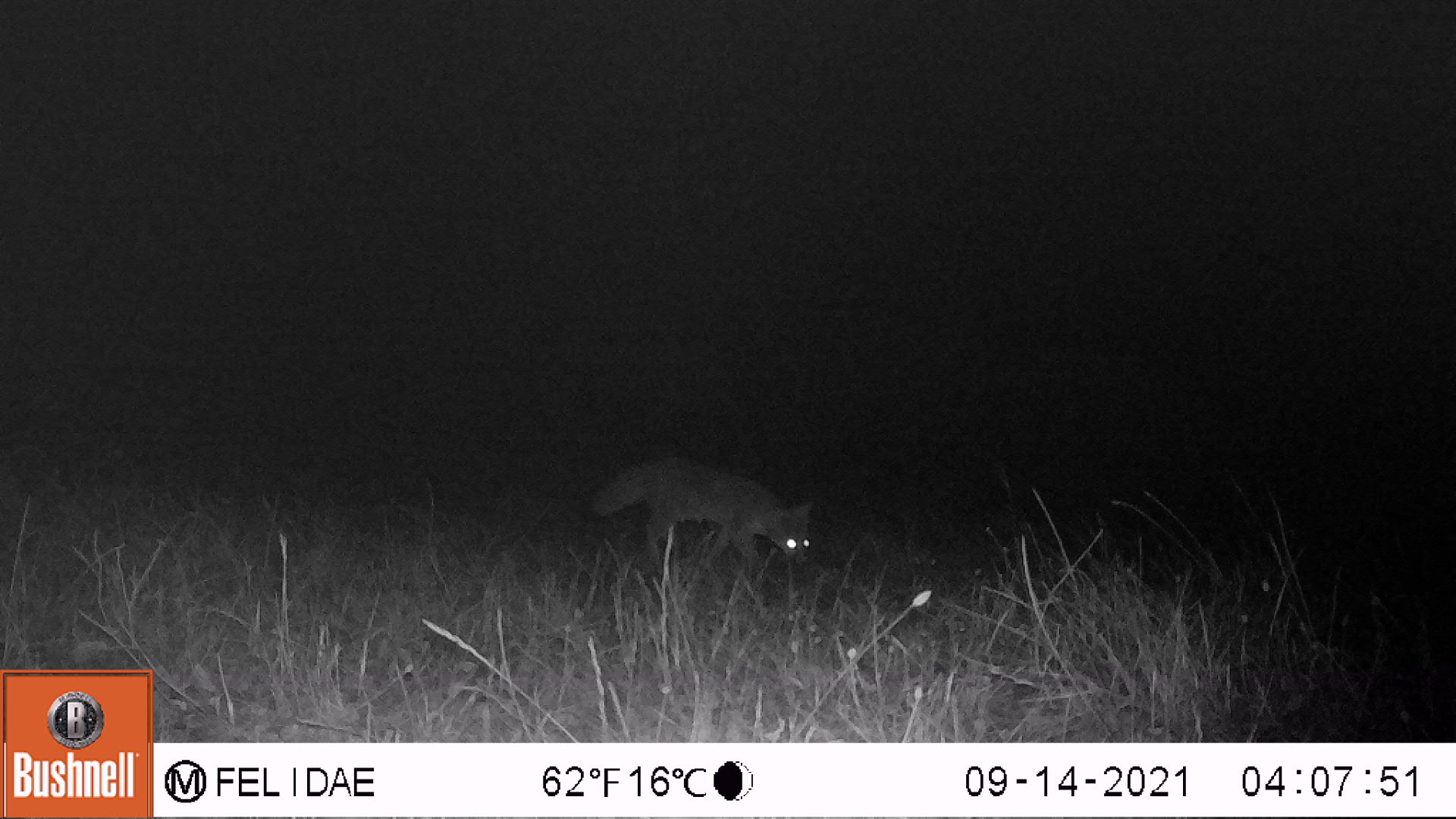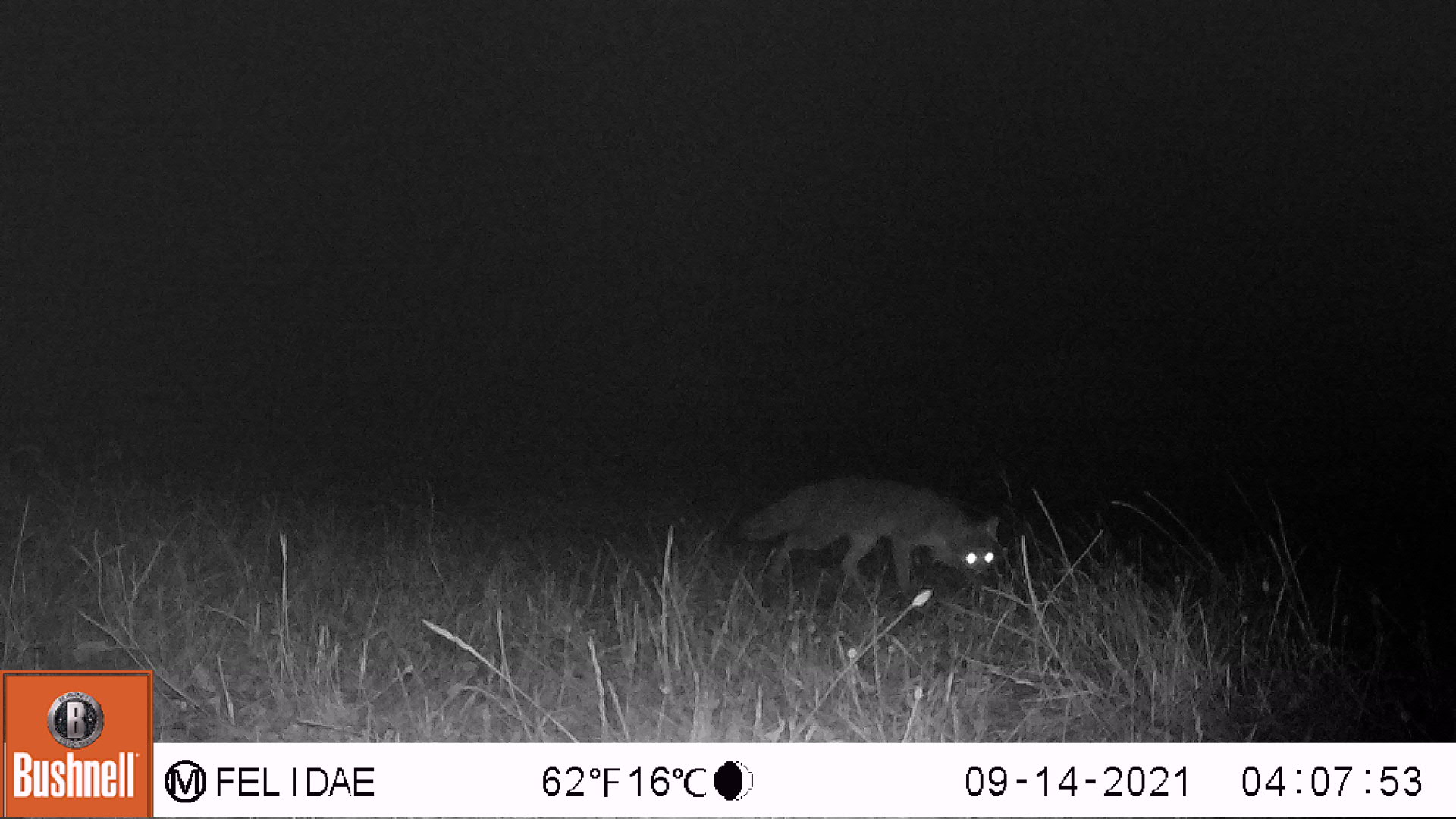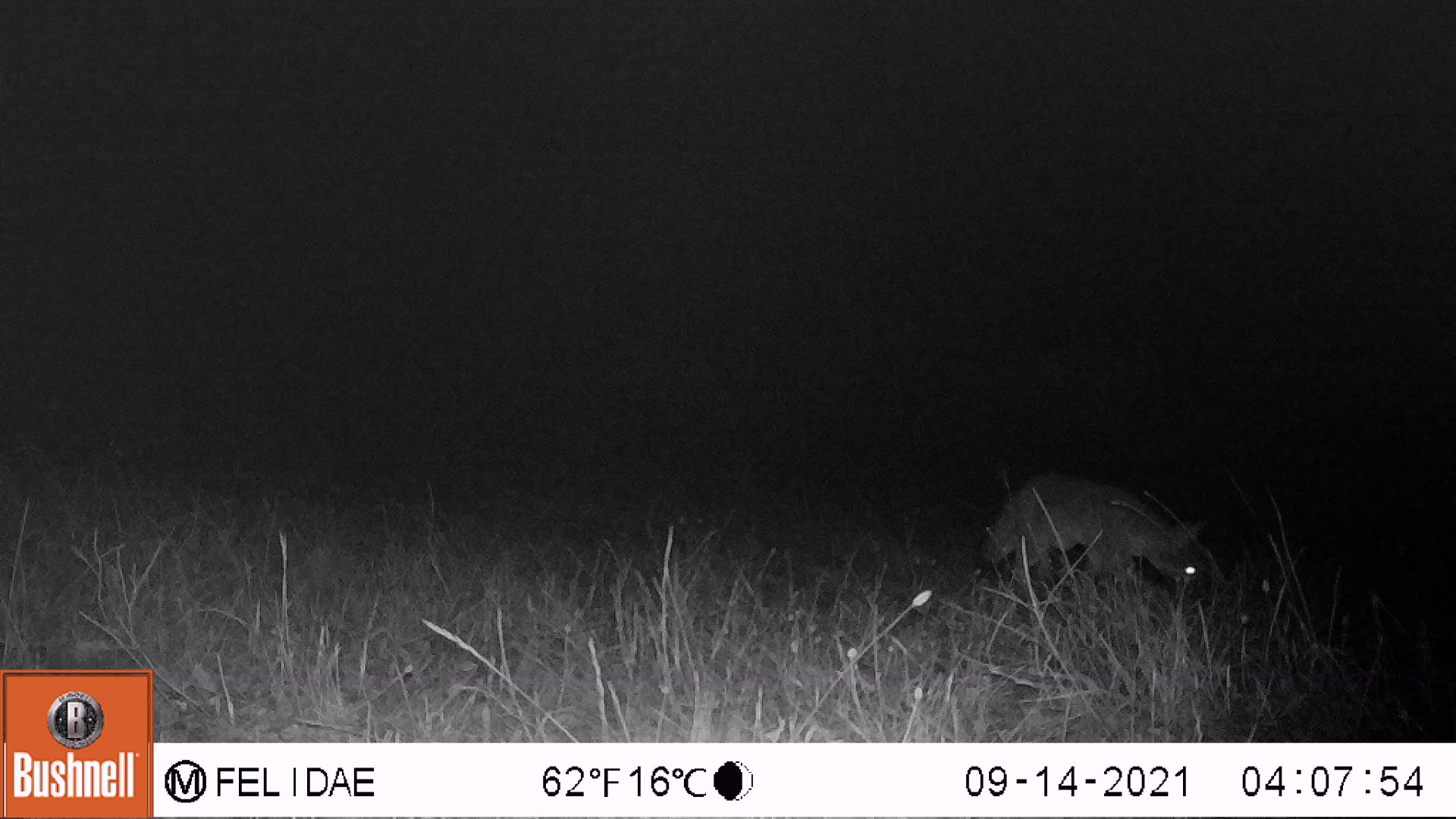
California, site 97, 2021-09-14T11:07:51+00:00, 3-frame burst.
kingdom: Animalia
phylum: Chordata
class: Mammalia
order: Carnivora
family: Canidae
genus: Urocyon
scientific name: Urocyon cinereoargenteus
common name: gray fox